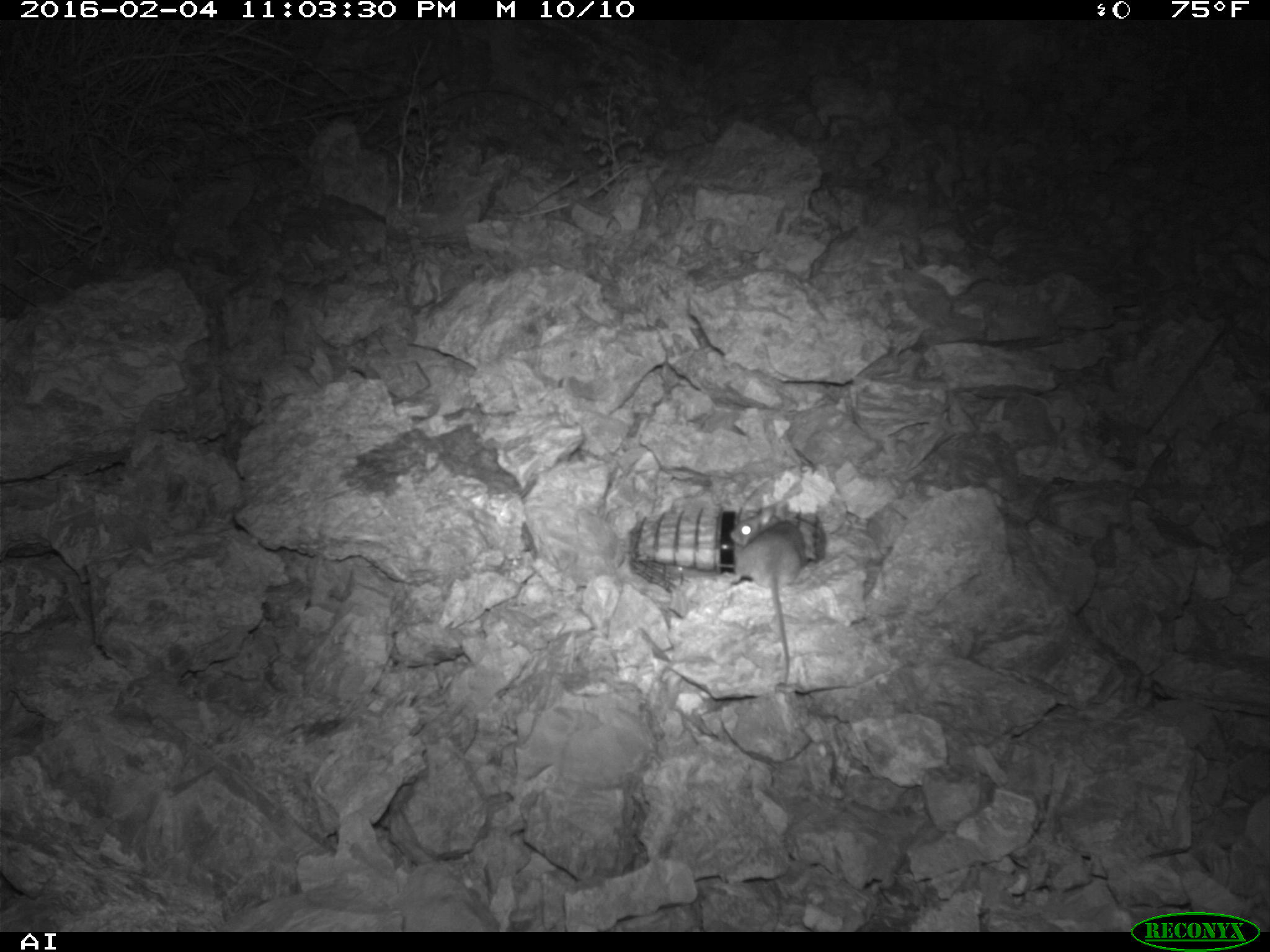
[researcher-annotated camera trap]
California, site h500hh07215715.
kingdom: Animalia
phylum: Chordata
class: Mammalia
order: Rodentia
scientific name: Rodentia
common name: rodent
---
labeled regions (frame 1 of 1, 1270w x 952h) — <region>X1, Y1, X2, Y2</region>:
rodent: <region>731, 504, 806, 683</region>